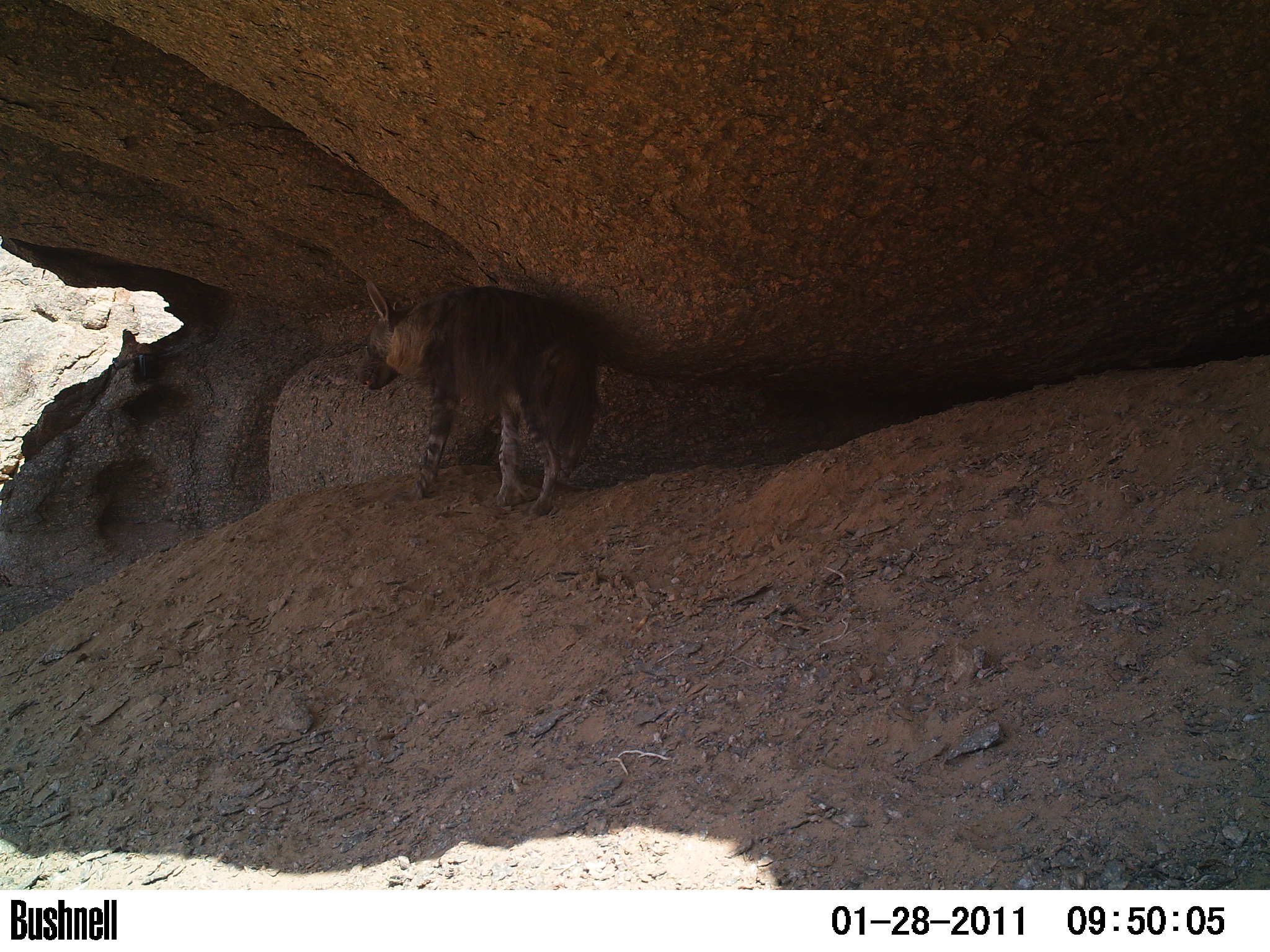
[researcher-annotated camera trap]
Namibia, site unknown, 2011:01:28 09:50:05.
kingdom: Animalia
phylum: Chordata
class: Mammalia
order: Carnivora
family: Hyaenidae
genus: Parahyaena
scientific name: Parahyaena brunnea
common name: brown hyena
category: hyaena brunnea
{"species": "hyaena brunnea (brown hyena) (Parahyaena brunnea)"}